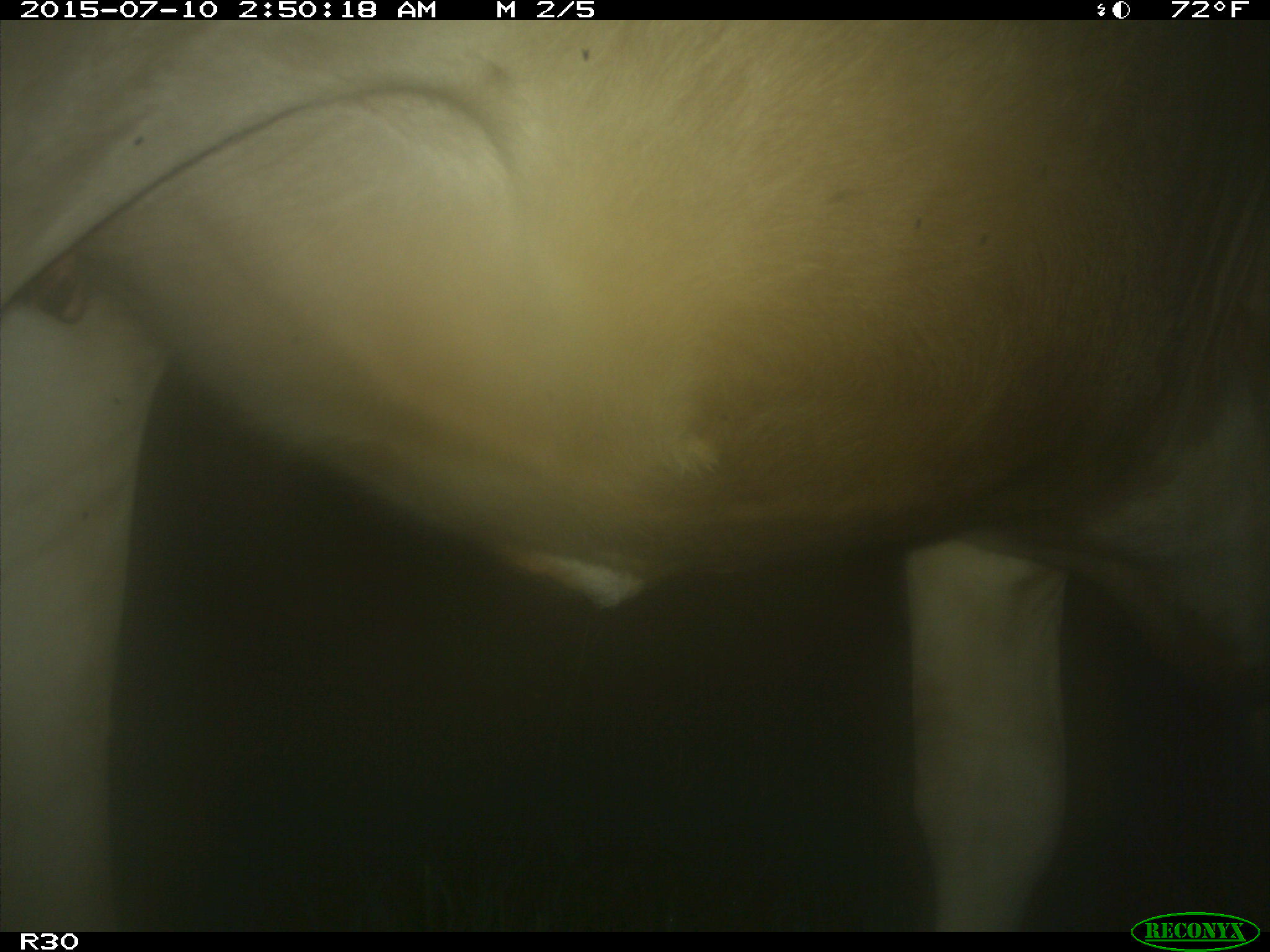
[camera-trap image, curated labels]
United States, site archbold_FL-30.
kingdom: Animalia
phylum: Chordata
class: Mammalia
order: Artiodactyla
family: Bovidae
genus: Bos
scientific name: Bos taurus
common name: domestic cow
Bos taurus (domestic cow).